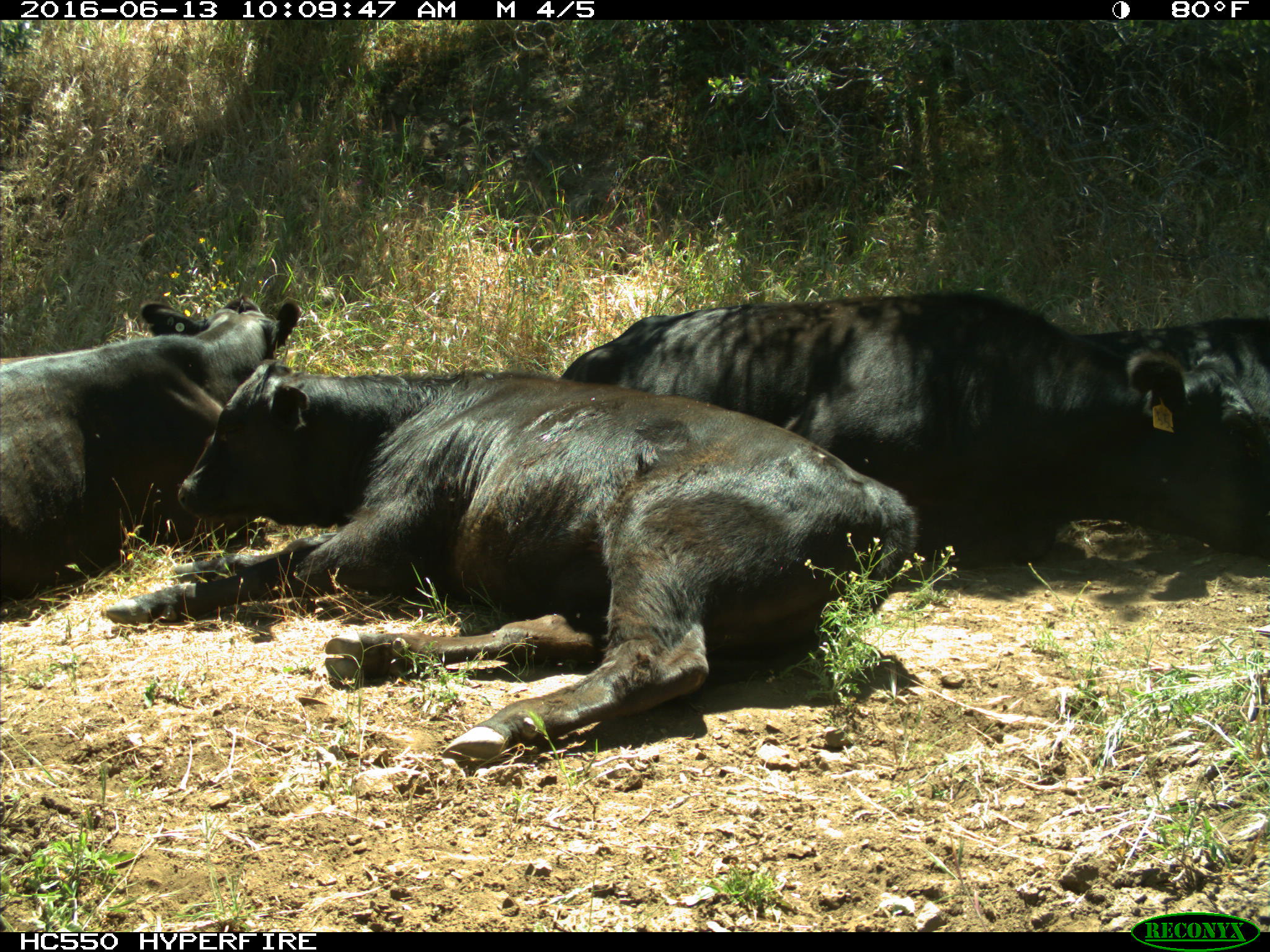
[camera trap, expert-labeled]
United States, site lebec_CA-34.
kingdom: Animalia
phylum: Chordata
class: Mammalia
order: Artiodactyla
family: Bovidae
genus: Bos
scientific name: Bos taurus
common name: domestic cow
Bos taurus (domestic cow).